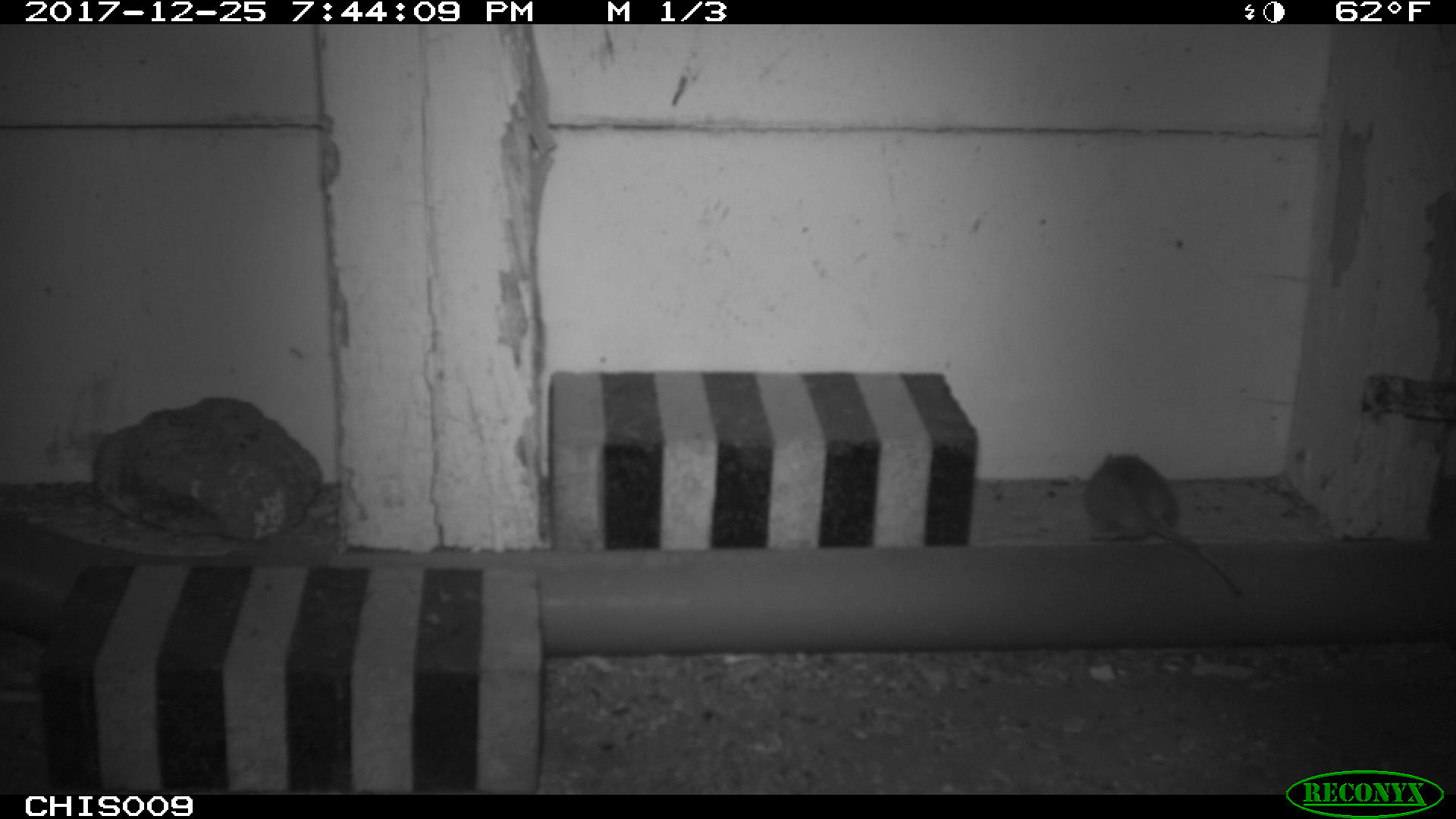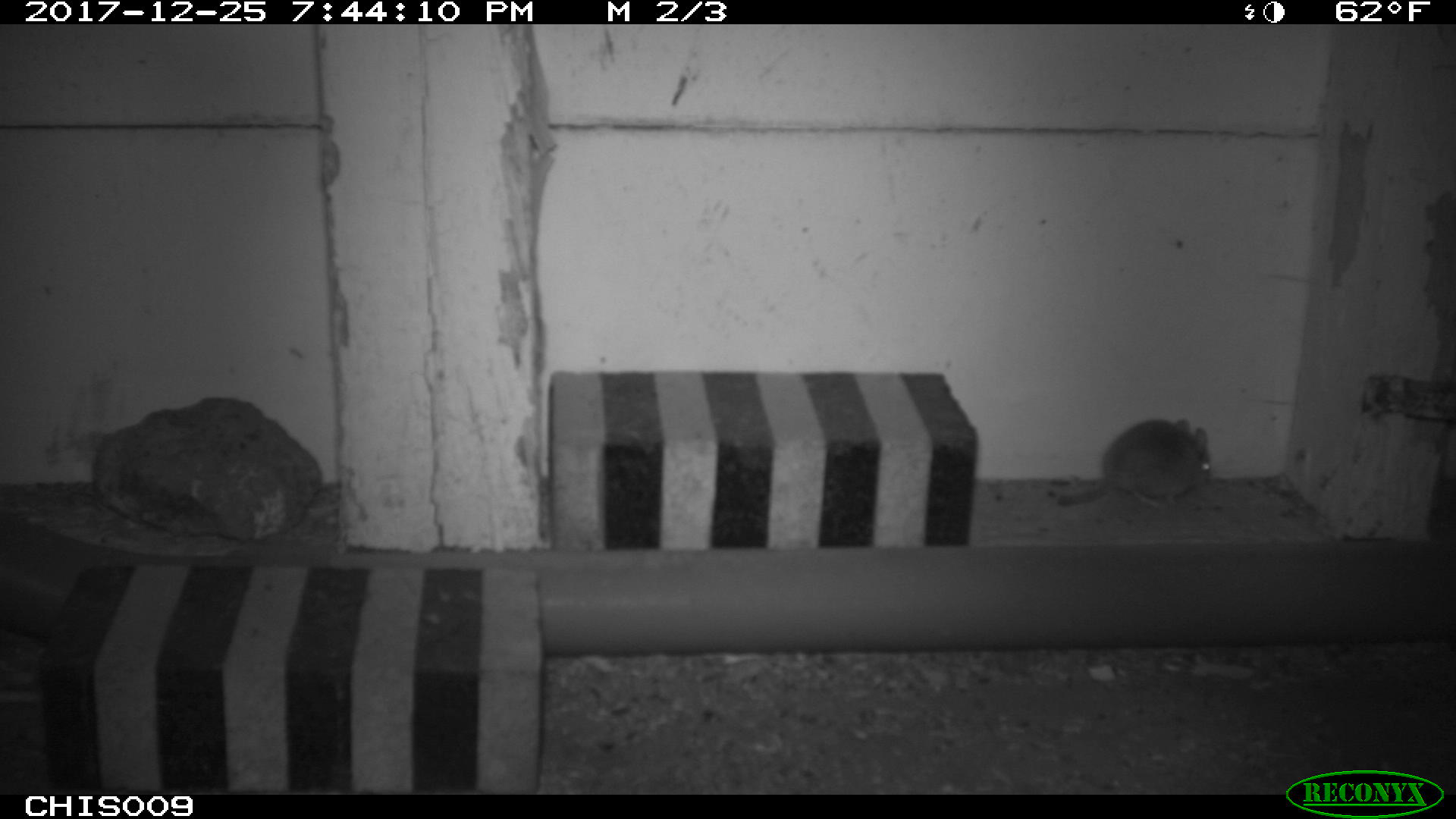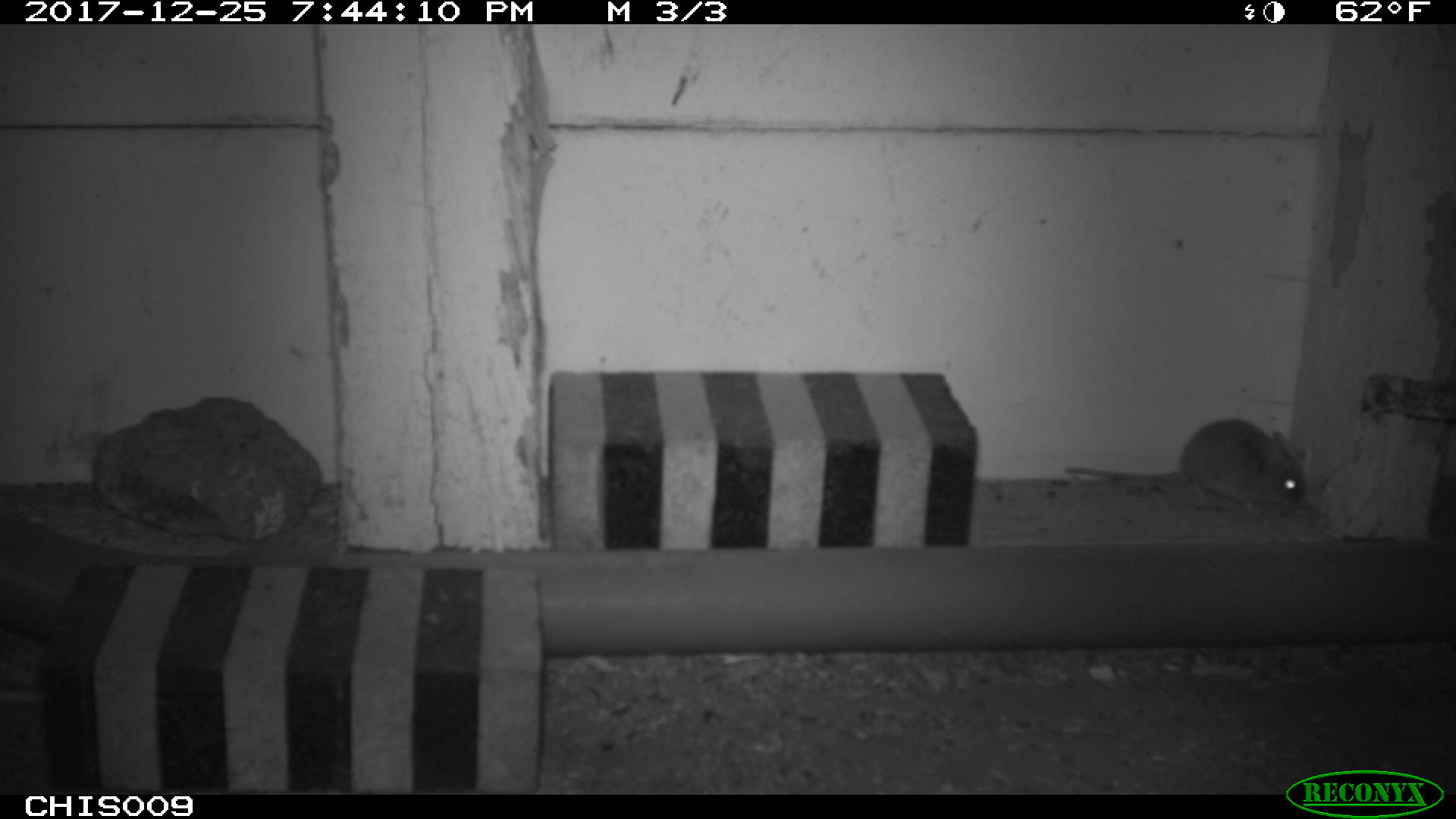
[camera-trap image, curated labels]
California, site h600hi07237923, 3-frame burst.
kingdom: Animalia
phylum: Chordata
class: Mammalia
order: Rodentia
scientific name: Rodentia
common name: rodent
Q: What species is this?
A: Rodent (Rodentia).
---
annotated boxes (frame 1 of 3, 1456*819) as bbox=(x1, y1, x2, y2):
rodent: bbox=(1083, 453, 1245, 595)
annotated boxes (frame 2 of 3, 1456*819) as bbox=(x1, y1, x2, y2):
rodent: bbox=(1058, 418, 1209, 508)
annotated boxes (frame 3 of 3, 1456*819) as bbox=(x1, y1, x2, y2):
rodent: bbox=(1064, 419, 1307, 514)